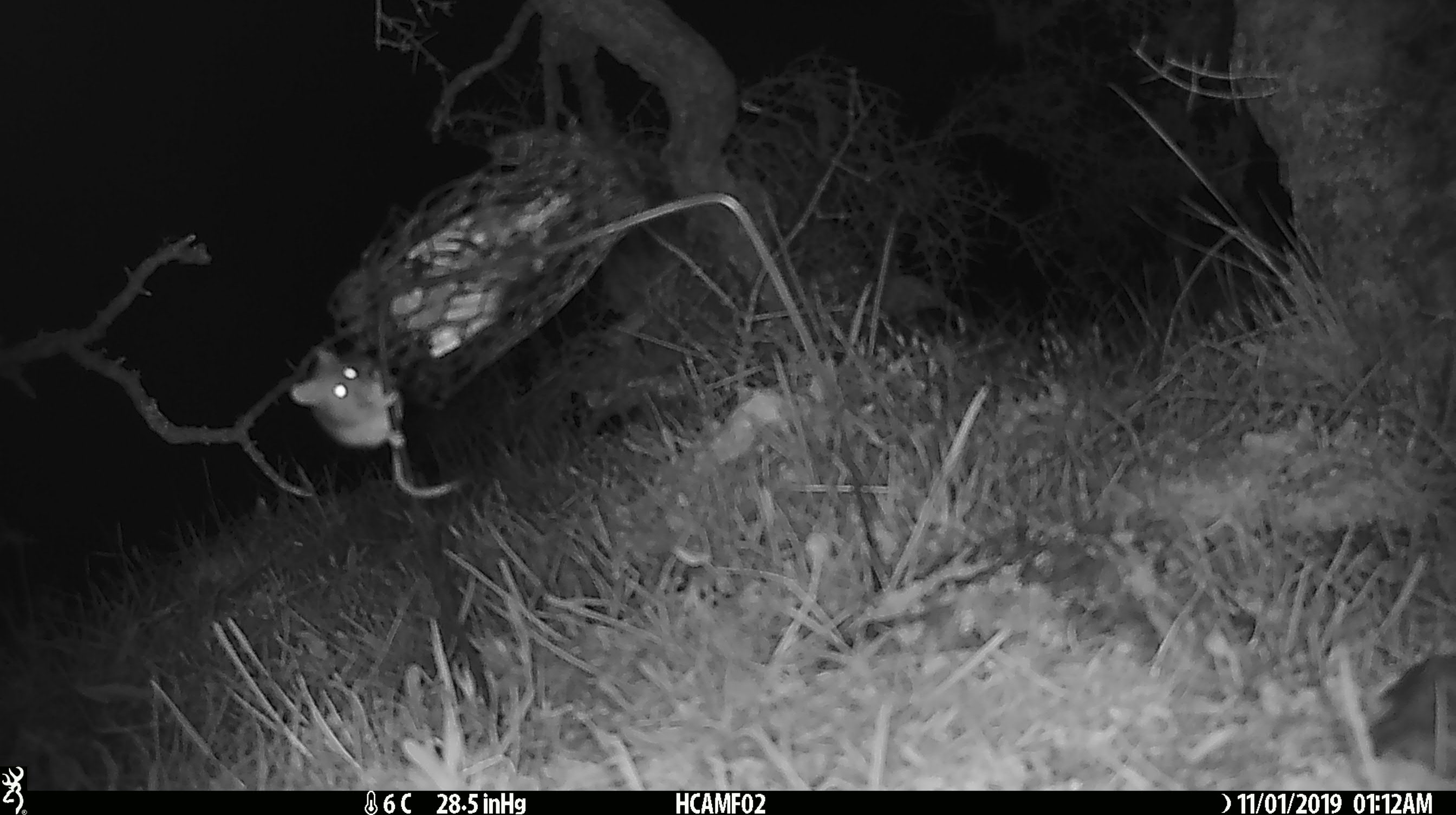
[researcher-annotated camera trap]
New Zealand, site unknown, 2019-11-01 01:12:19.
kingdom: Animalia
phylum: Chordata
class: Mammalia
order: Rodentia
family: Muridae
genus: Mus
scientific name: Mus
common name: mouse